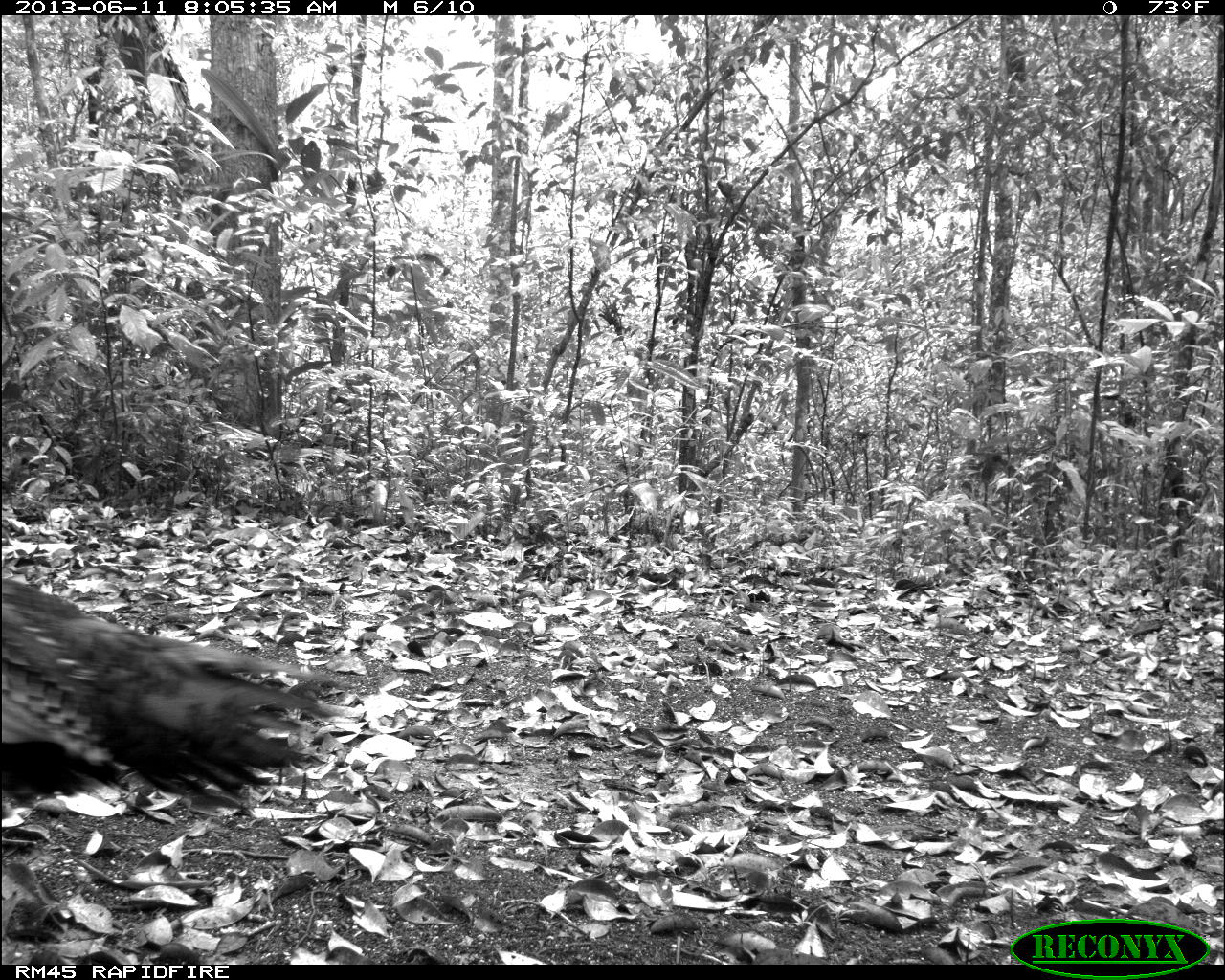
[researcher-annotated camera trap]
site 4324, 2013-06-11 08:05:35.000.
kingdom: Animalia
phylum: Chordata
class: Aves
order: Galliformes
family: Phasianidae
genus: Meleagris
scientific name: Meleagris ocellata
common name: ocellated turkey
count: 2